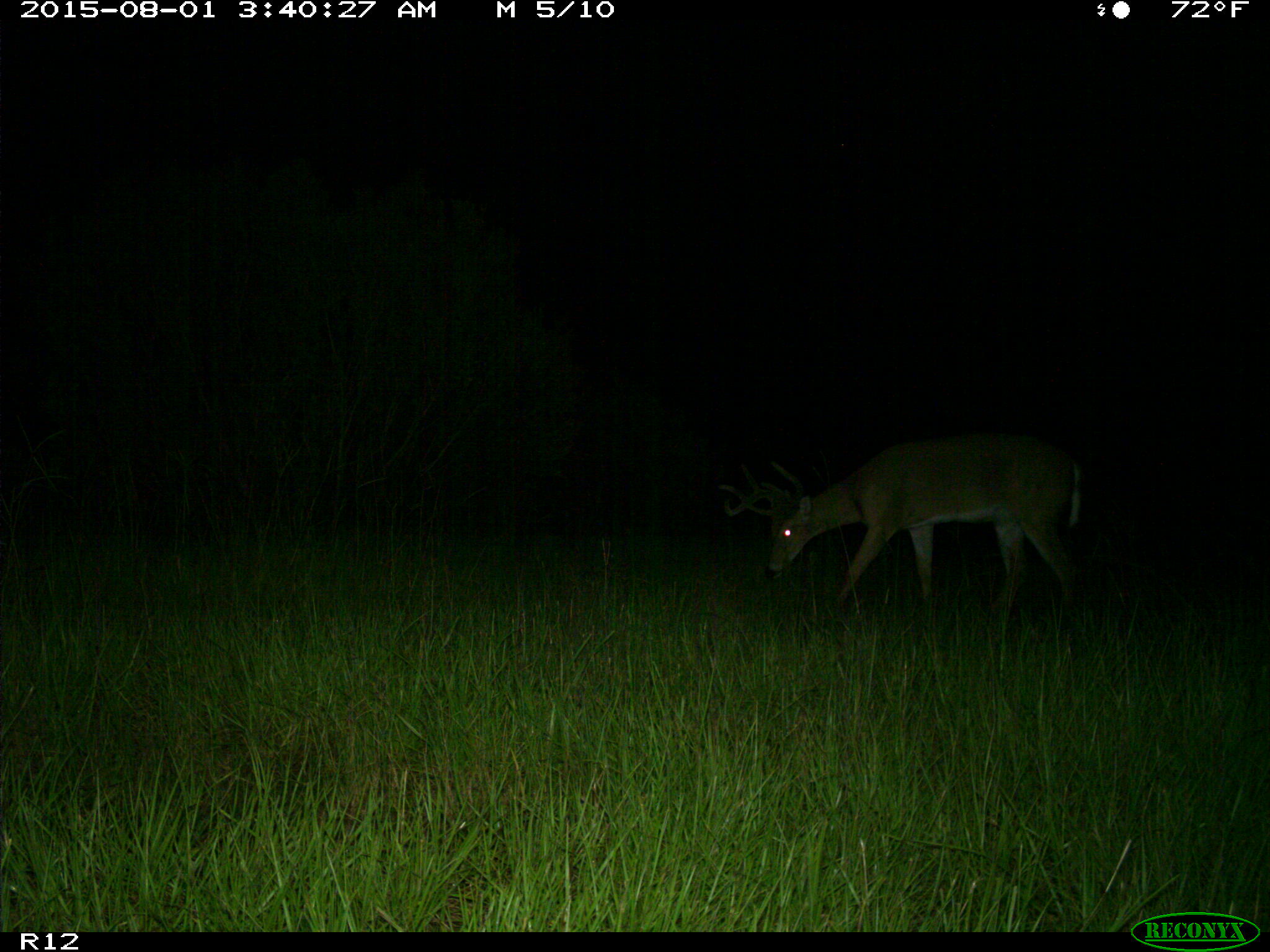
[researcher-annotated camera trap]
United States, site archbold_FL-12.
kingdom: Animalia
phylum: Chordata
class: Mammalia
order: Artiodactyla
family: Cervidae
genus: Odocoileus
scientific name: Odocoileus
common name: deer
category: unidentified deer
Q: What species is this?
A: Unidentified deer (deer) (Odocoileus).